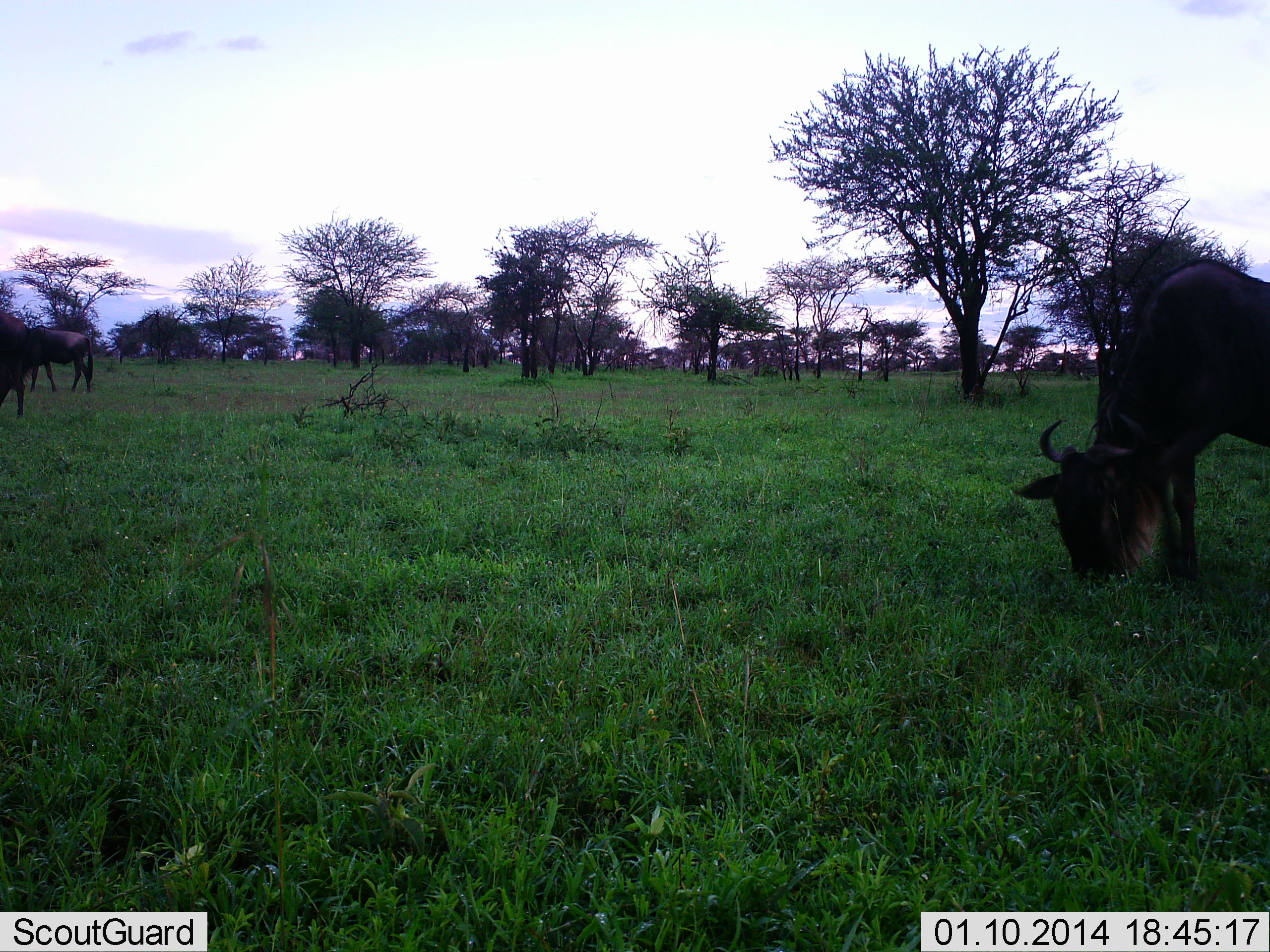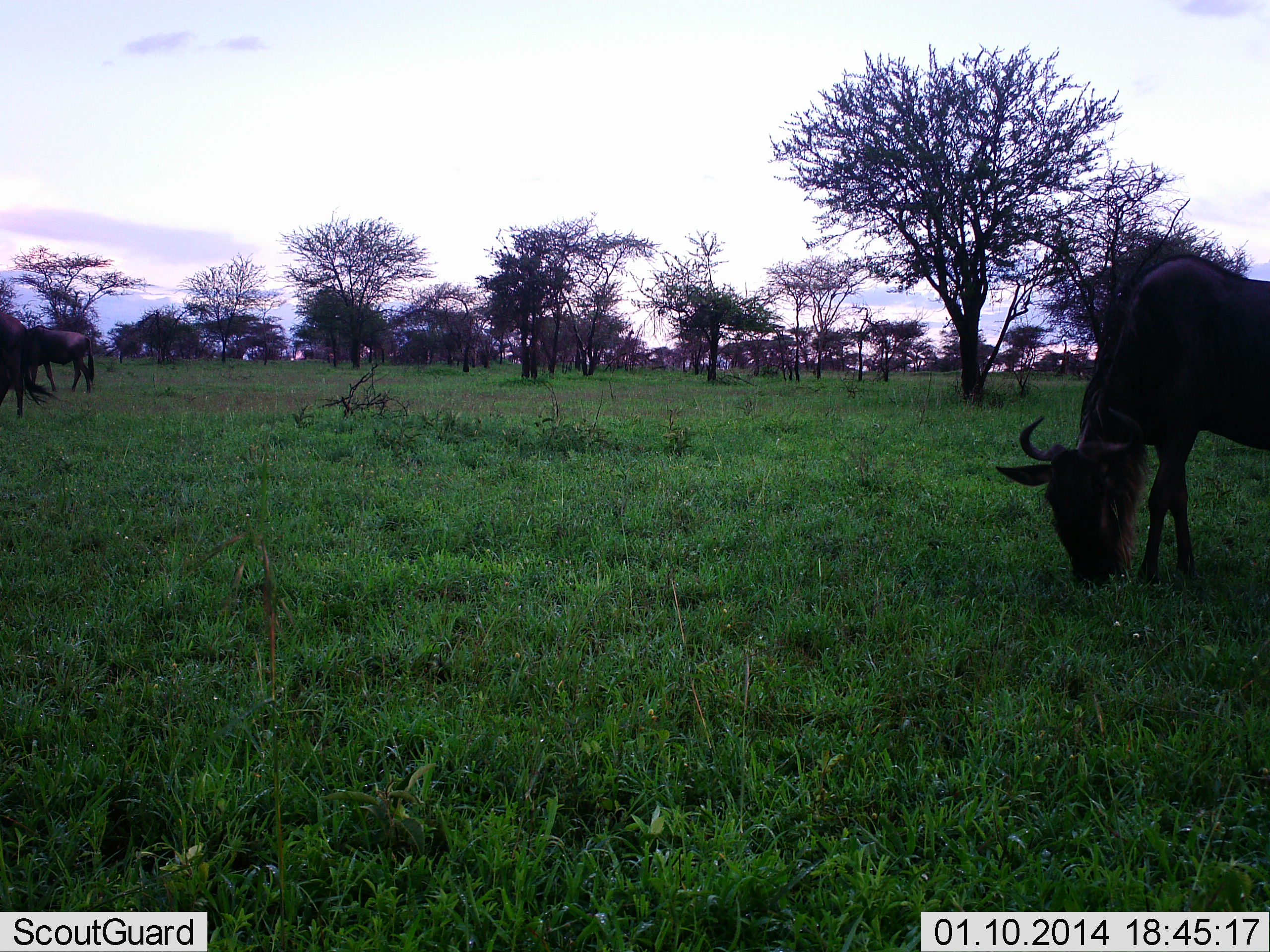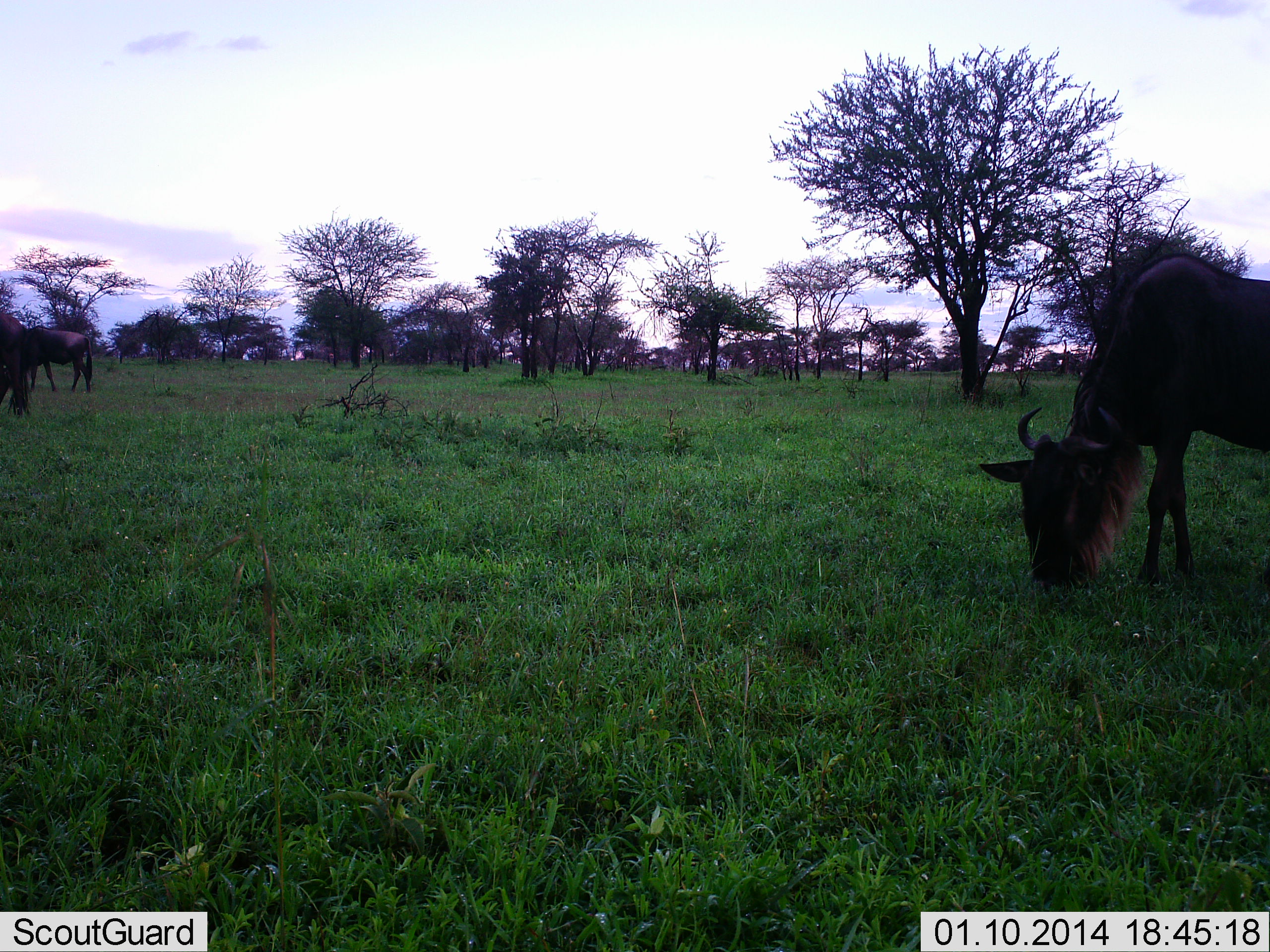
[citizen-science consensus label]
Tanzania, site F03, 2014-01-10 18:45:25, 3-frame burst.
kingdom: Animalia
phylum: Chordata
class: Mammalia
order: Artiodactyla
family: Bovidae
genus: Connochaetes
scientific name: Connochaetes taurinus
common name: blue wildebeest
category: wildebeest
Wildebeest (blue wildebeest) (Connochaetes taurinus), count 3. Behavior (volunteer vote fractions): standing 9%, resting 0%, moving 0%, interacting 0%. Young present (vote fraction): 0%. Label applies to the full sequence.